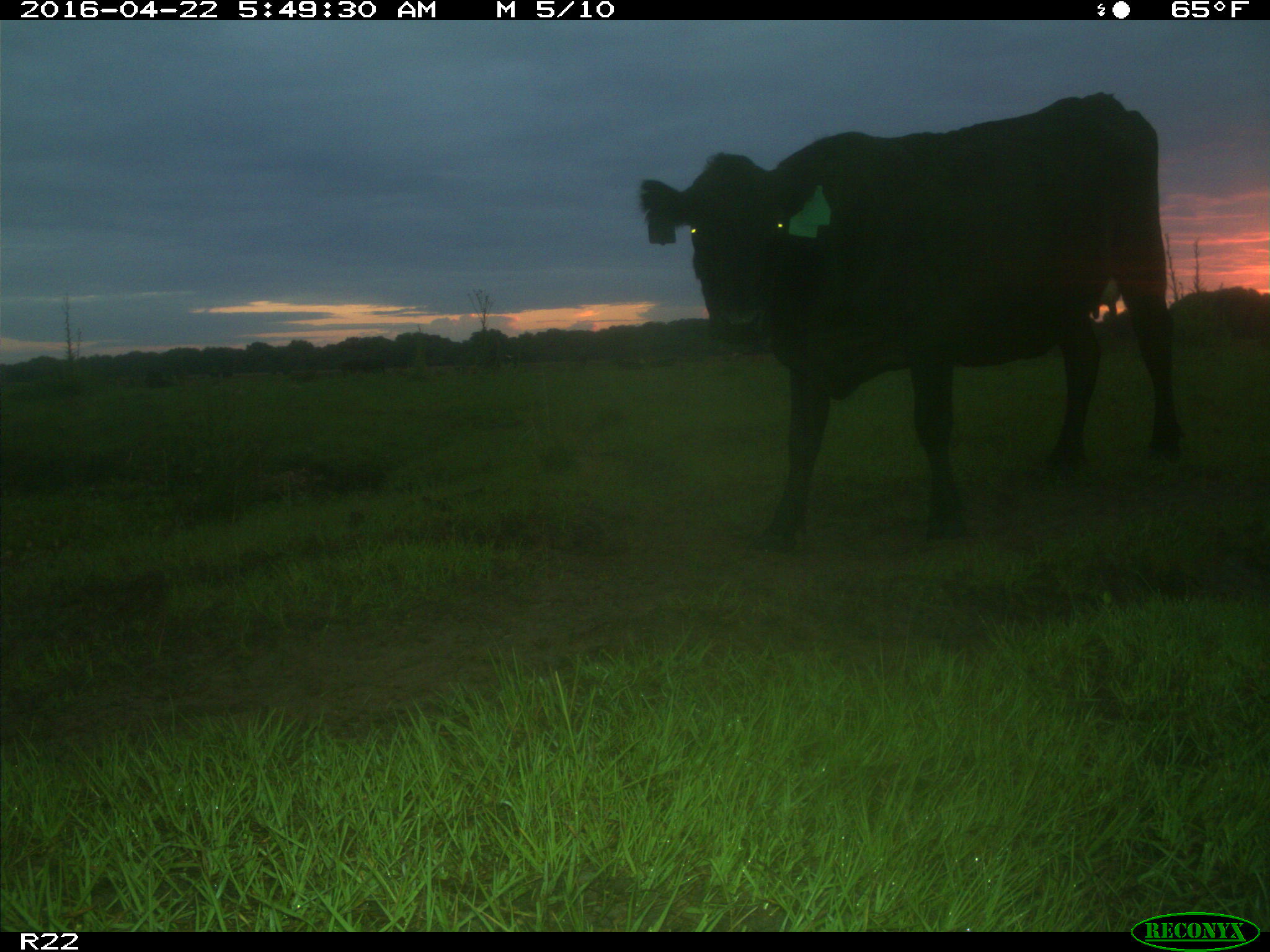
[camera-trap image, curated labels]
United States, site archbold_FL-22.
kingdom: Animalia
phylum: Chordata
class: Mammalia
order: Artiodactyla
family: Bovidae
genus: Bos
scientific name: Bos taurus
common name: domestic cow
Bos taurus (domestic cow).